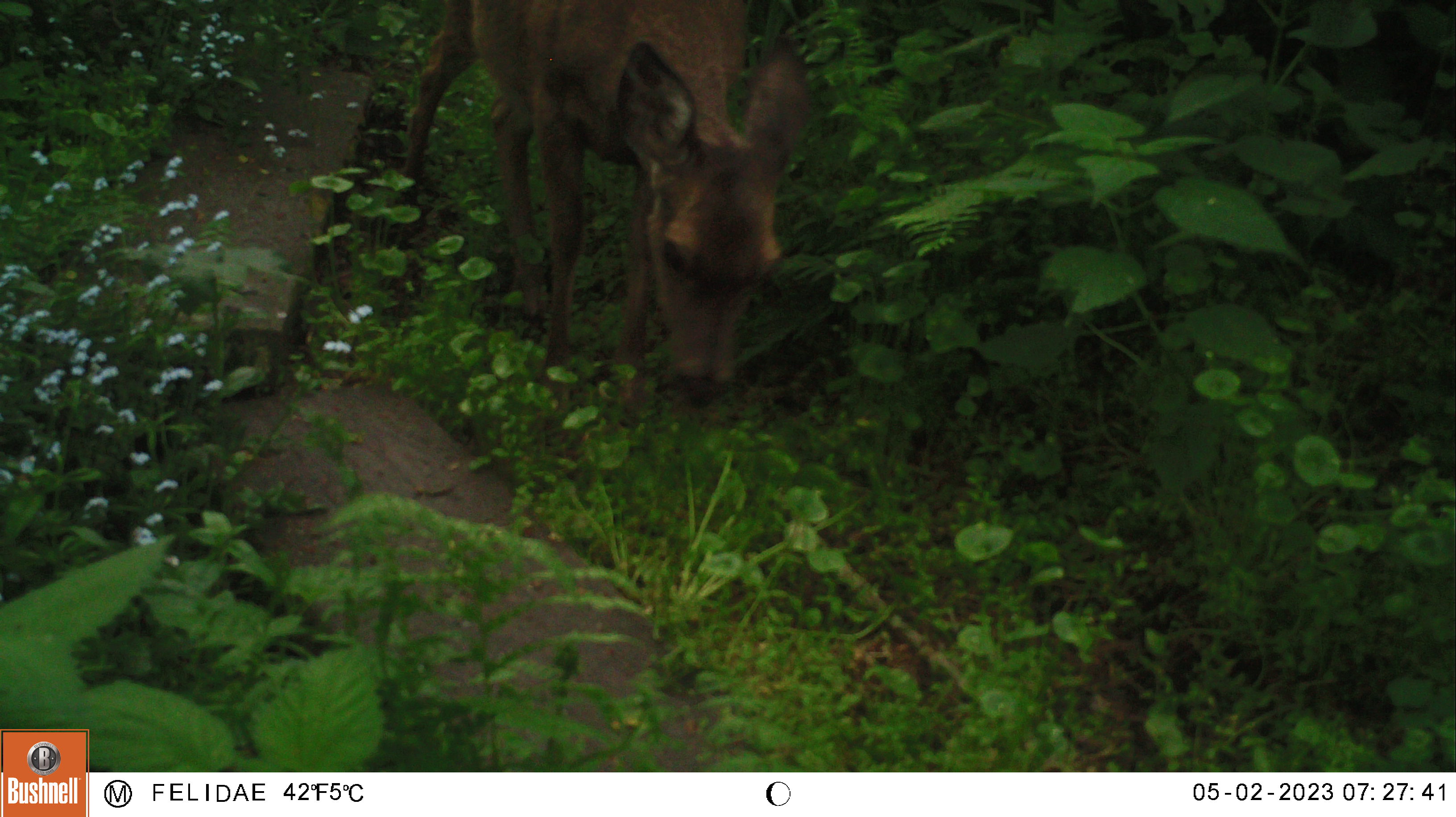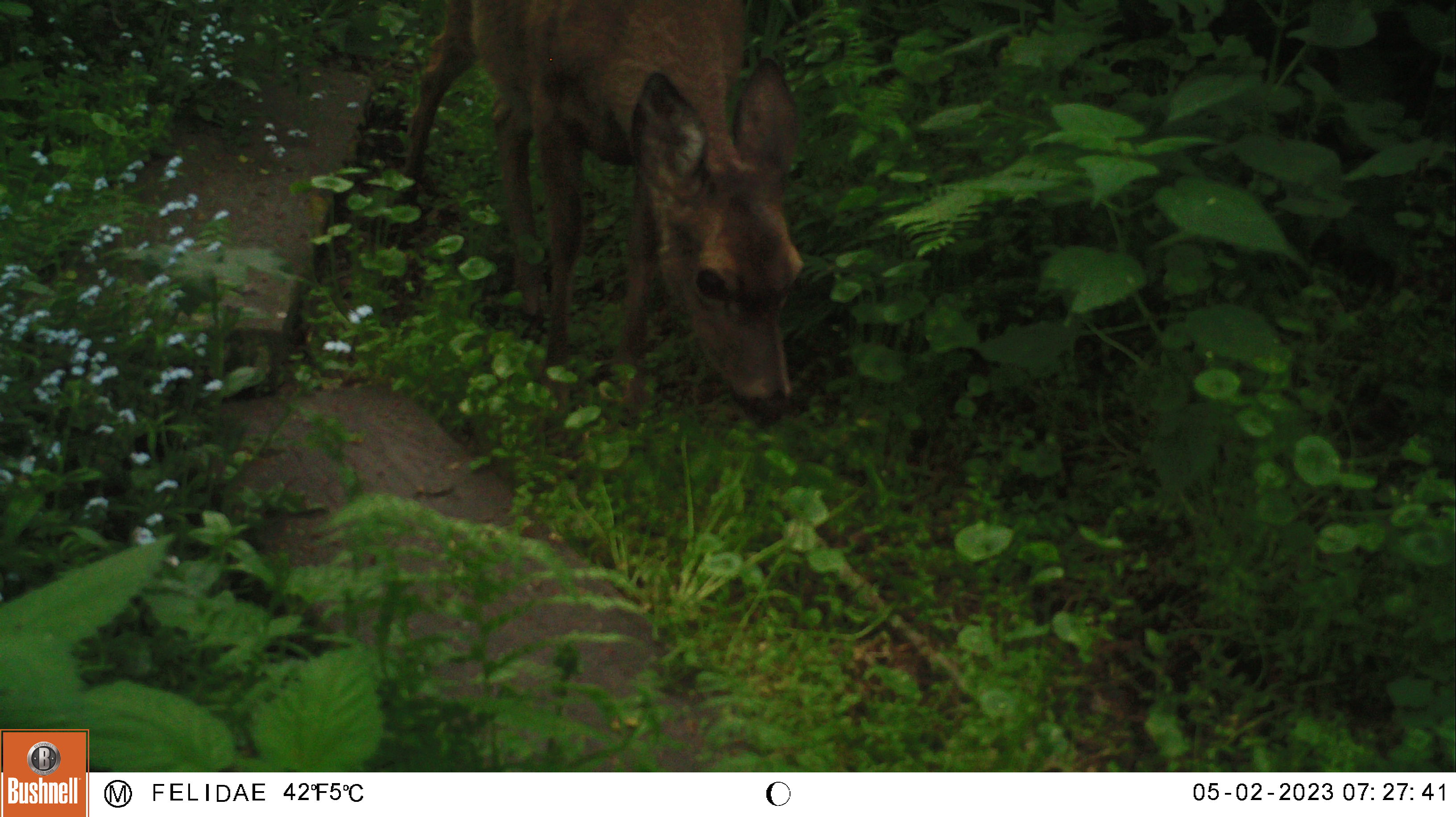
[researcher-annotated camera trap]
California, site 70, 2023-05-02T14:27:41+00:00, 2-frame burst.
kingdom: Animalia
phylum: Chordata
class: Mammalia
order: Artiodactyla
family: Cervidae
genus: Odocoileus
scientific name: Odocoileus hemionus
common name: mule deer